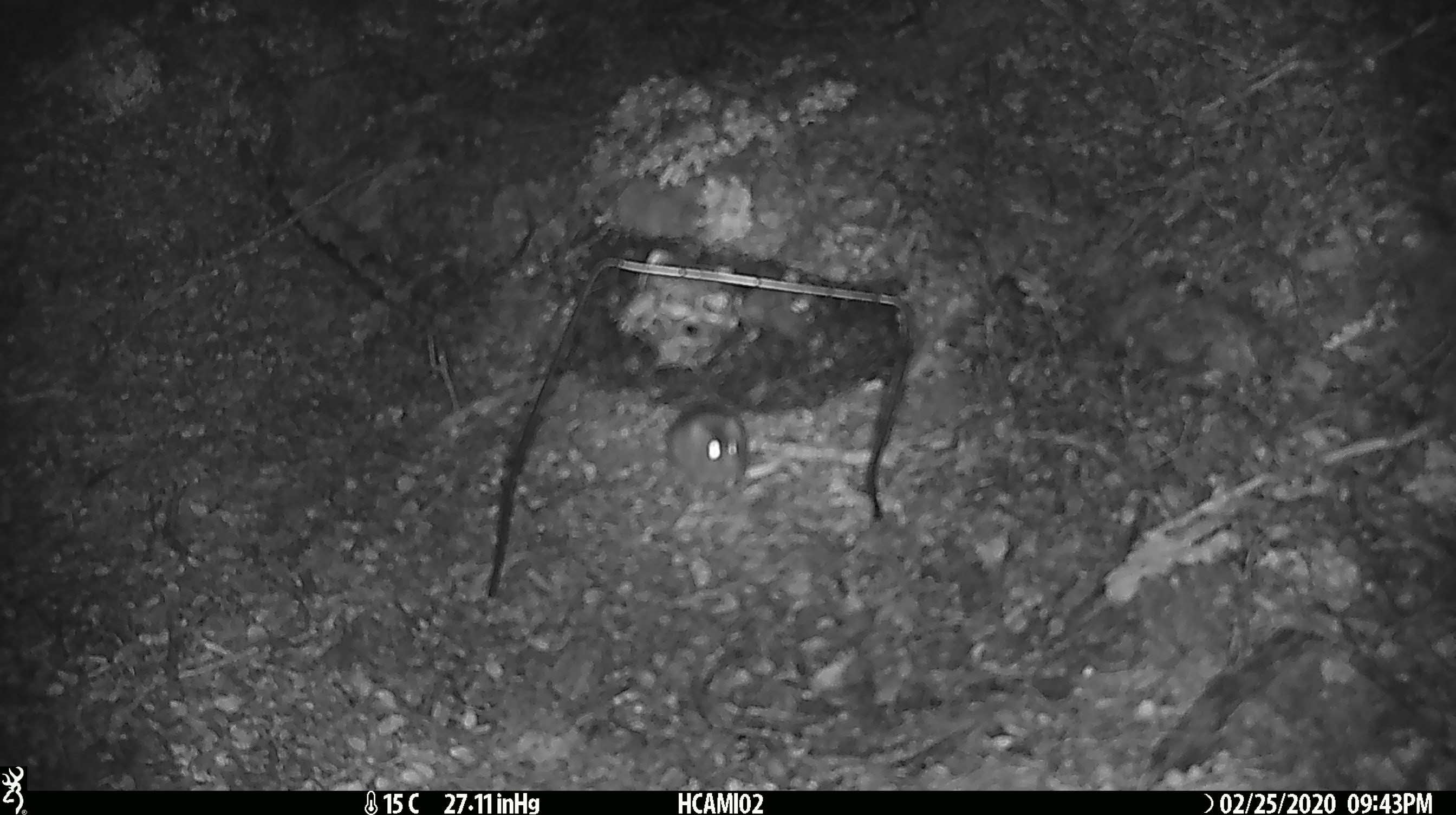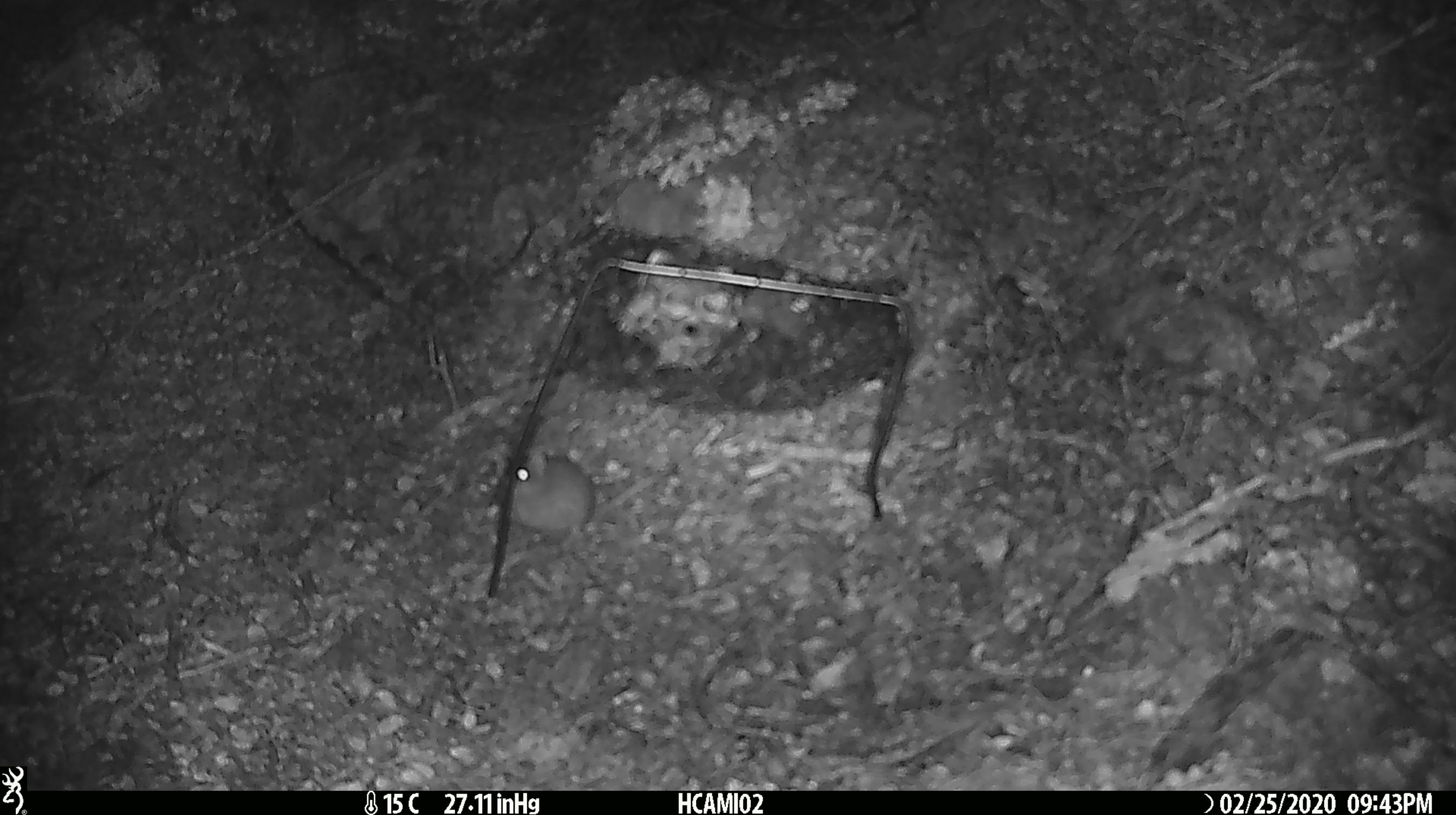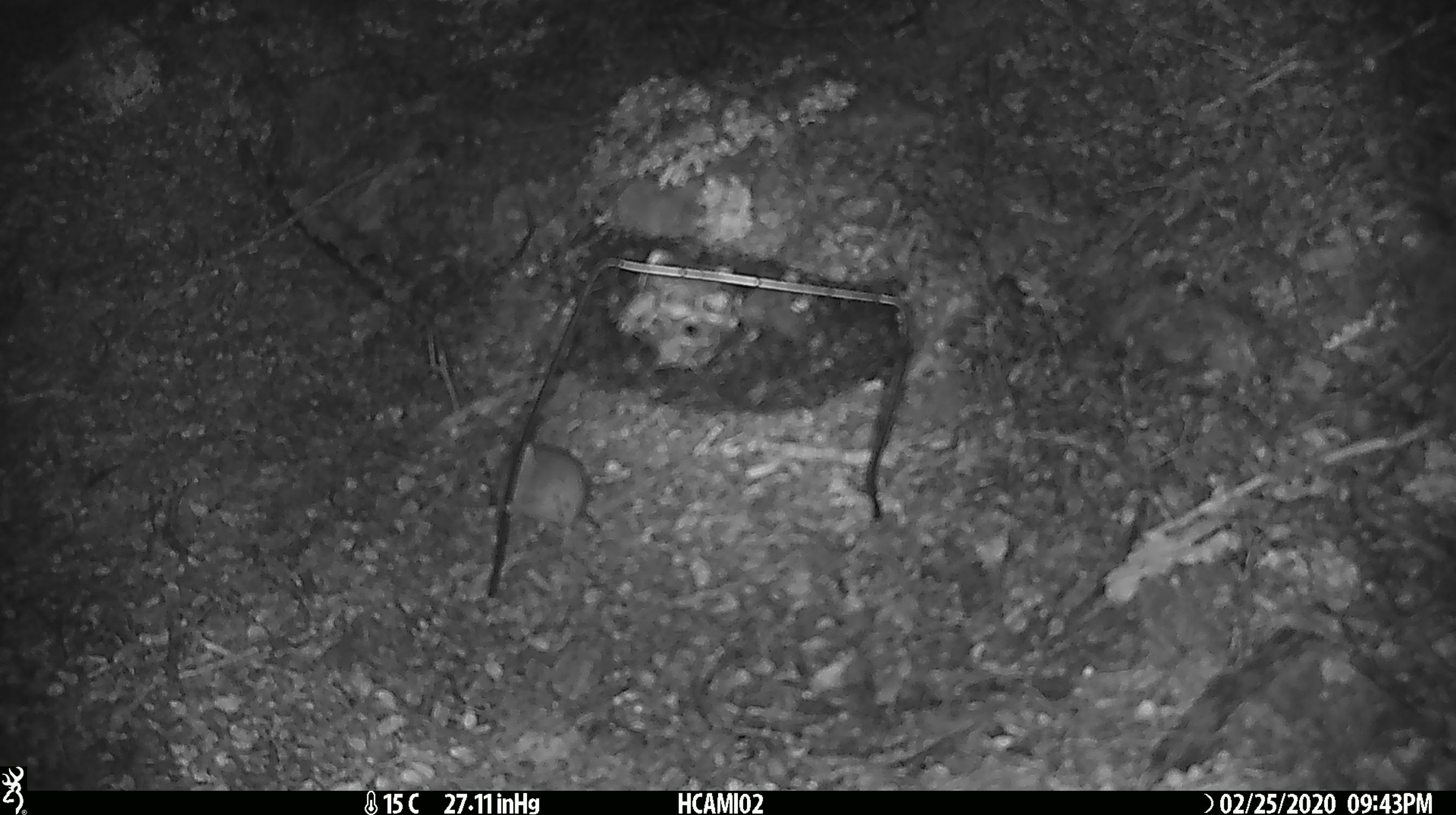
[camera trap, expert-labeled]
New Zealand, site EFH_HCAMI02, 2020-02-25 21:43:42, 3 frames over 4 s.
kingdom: Animalia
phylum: Chordata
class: Mammalia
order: Rodentia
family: Muridae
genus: Mus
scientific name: Mus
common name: mouse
Mouse (Mus).